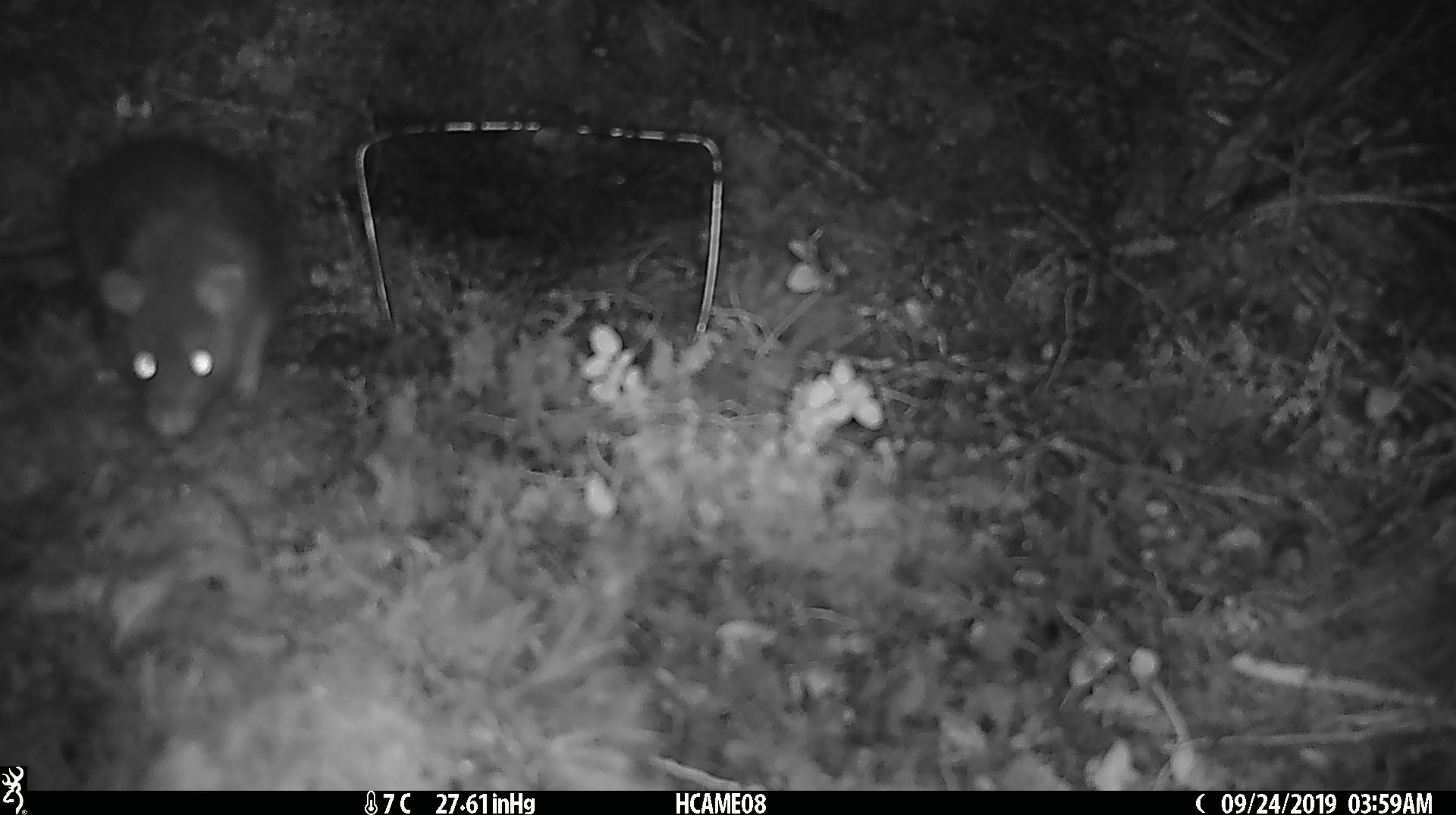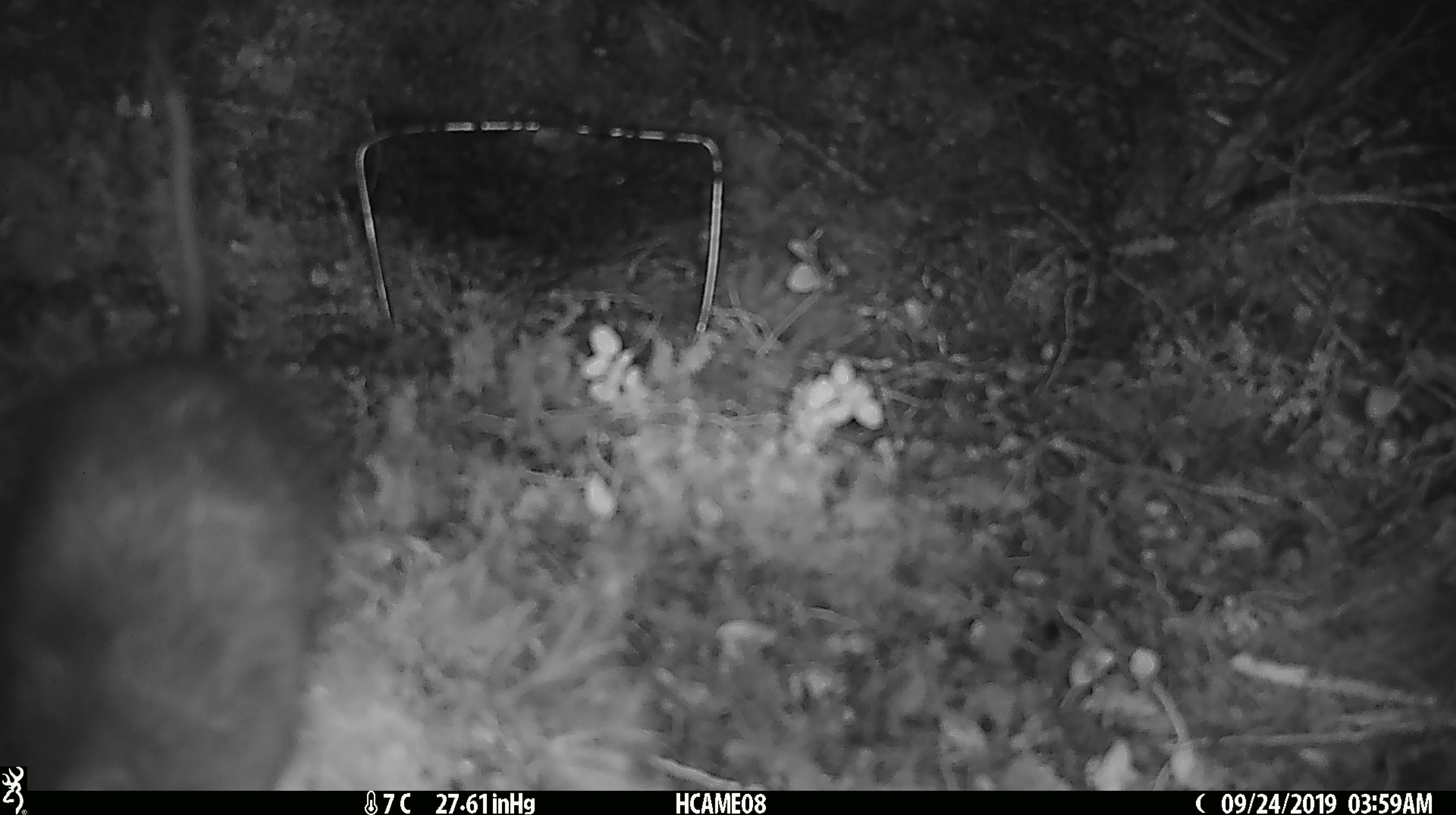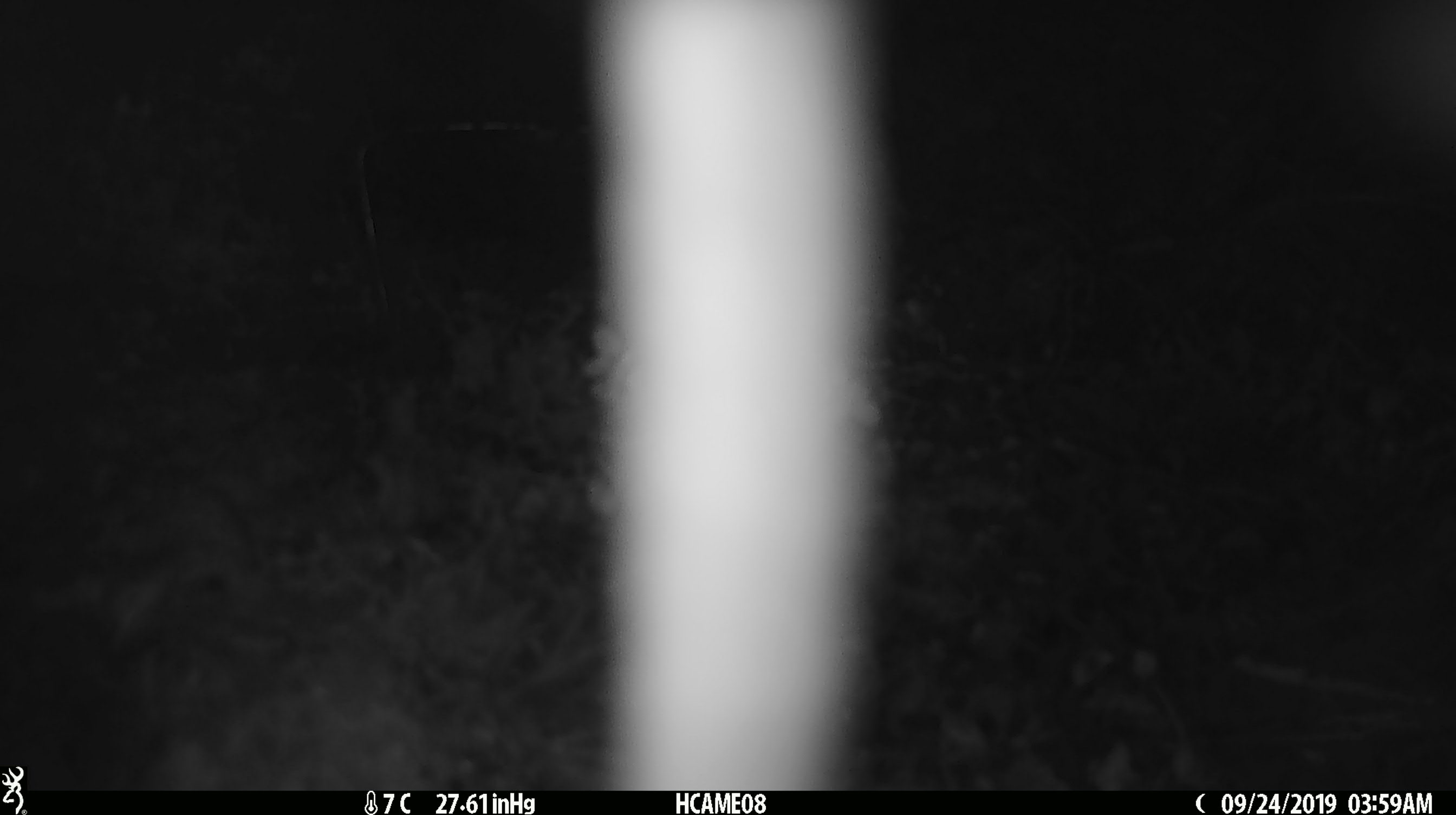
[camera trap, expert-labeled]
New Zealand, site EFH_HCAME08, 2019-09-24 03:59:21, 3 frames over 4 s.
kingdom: Animalia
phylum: Chordata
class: Mammalia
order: Rodentia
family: Muridae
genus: Rattus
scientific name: Rattus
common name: rat